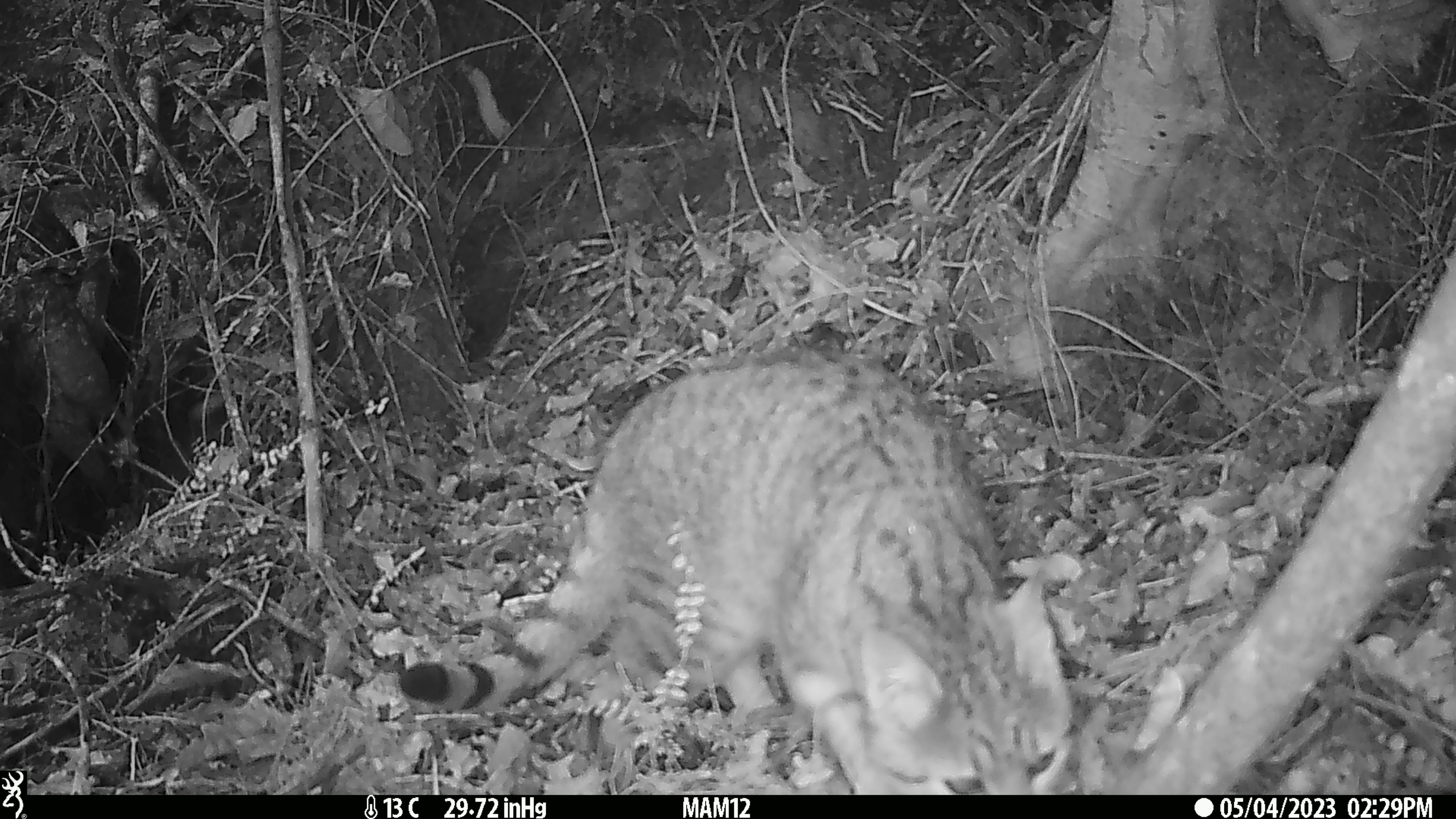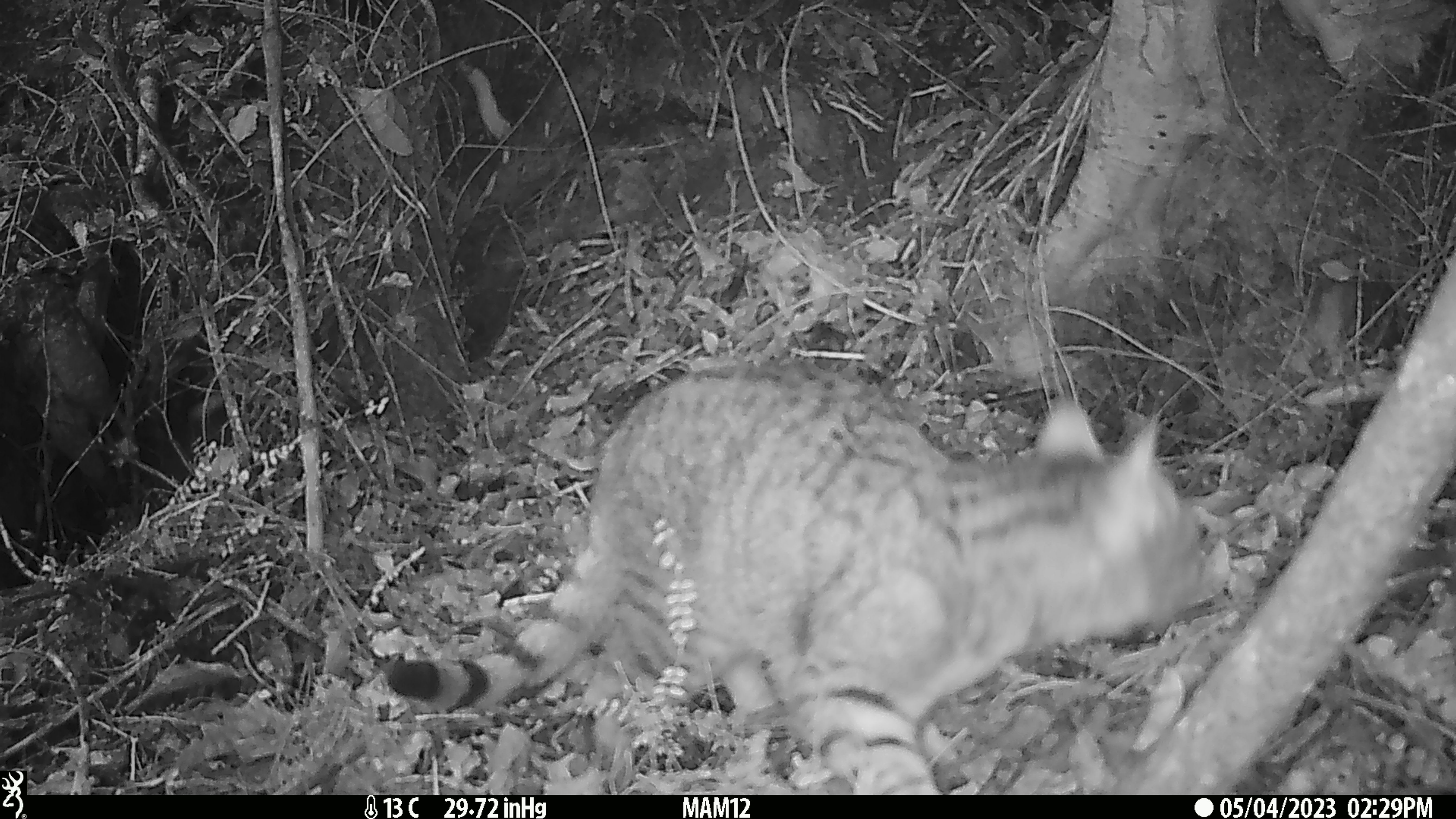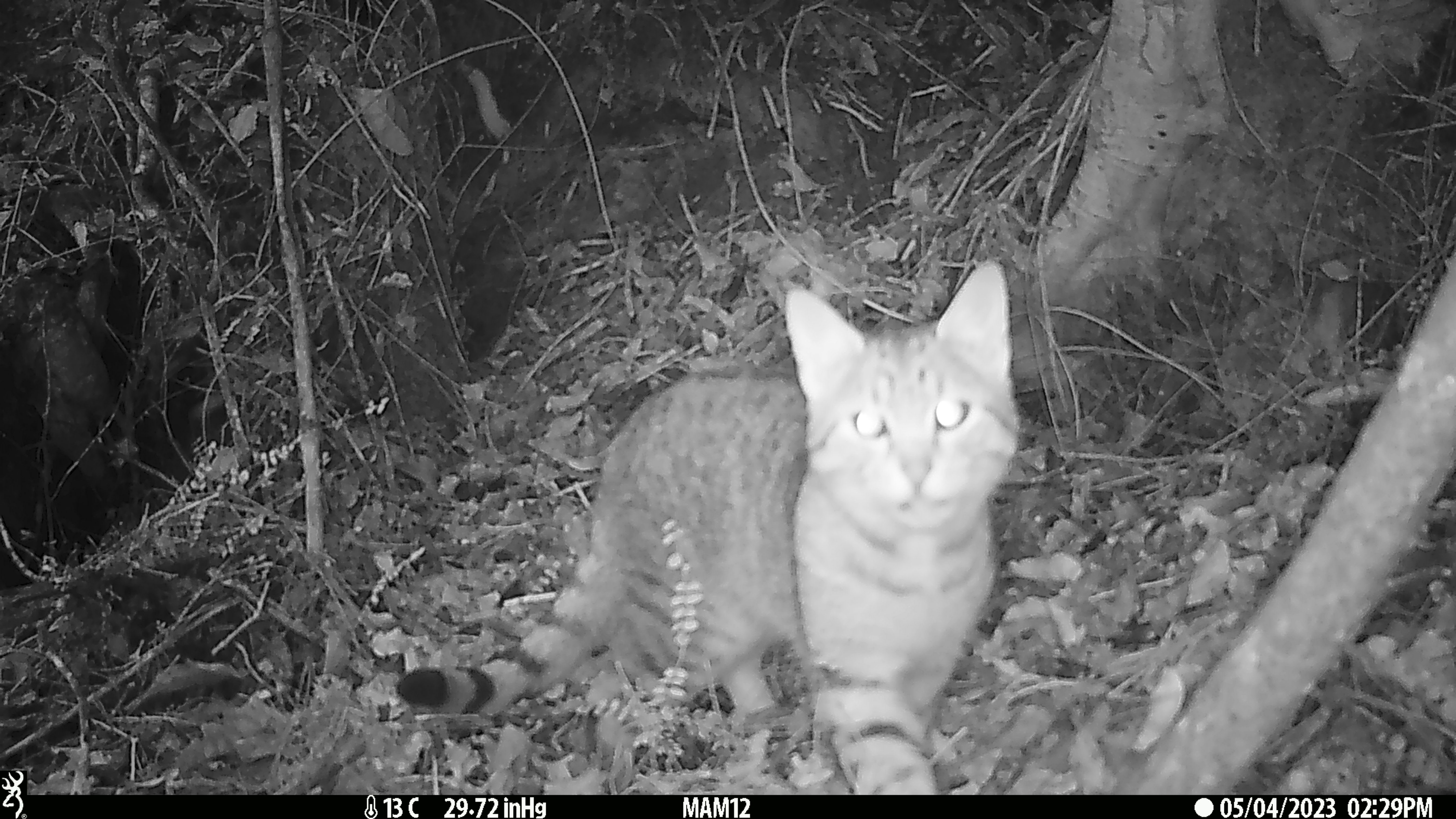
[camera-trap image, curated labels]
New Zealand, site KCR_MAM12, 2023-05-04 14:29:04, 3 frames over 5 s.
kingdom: Animalia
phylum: Chordata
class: Mammalia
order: Carnivora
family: Felidae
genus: Felis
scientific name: Felis catus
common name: domestic cat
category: cat